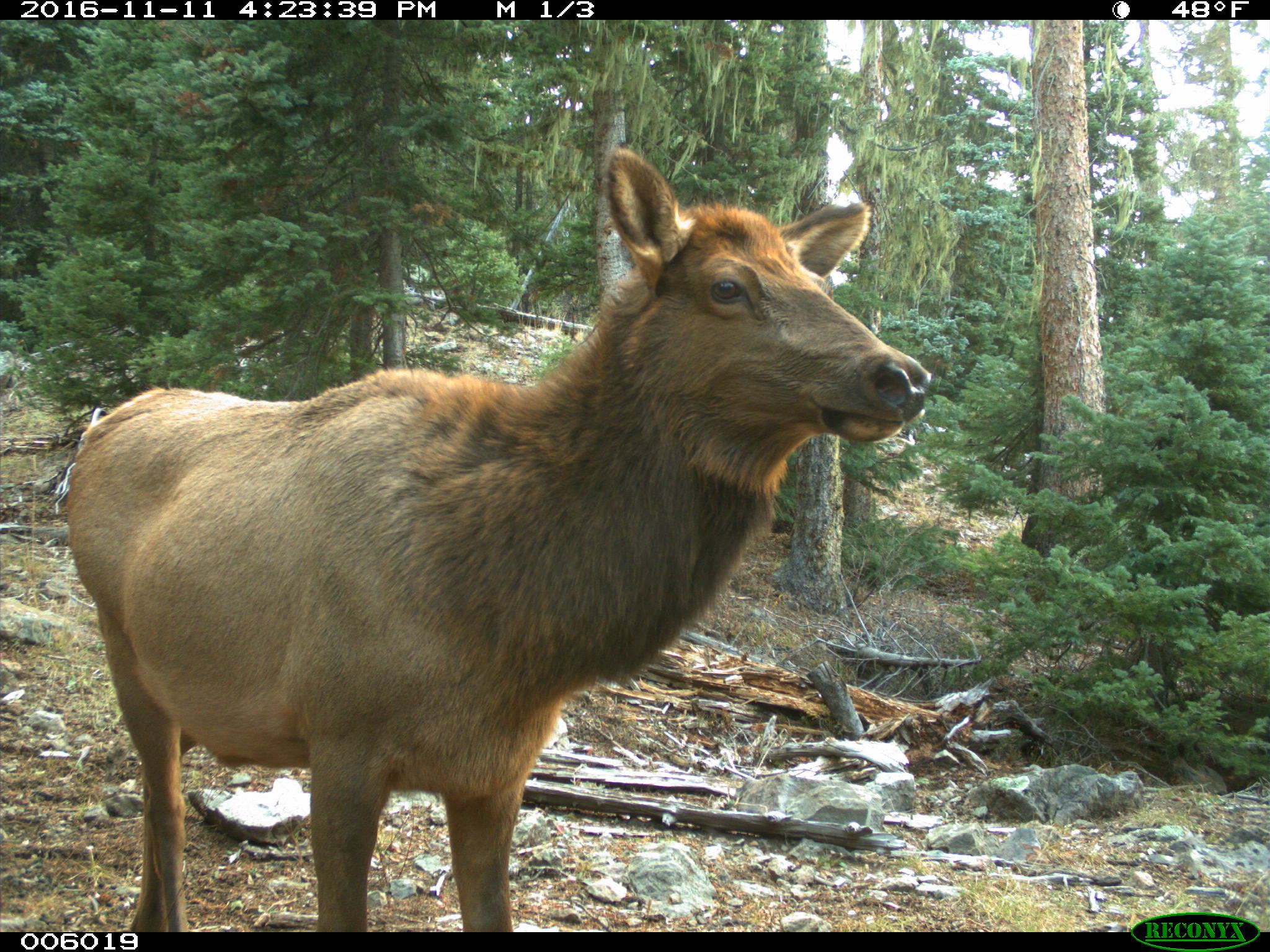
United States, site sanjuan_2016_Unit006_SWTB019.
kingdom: Animalia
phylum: Chordata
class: Mammalia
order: Artiodactyla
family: Cervidae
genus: Cervus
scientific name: Cervus elaphus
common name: red deer